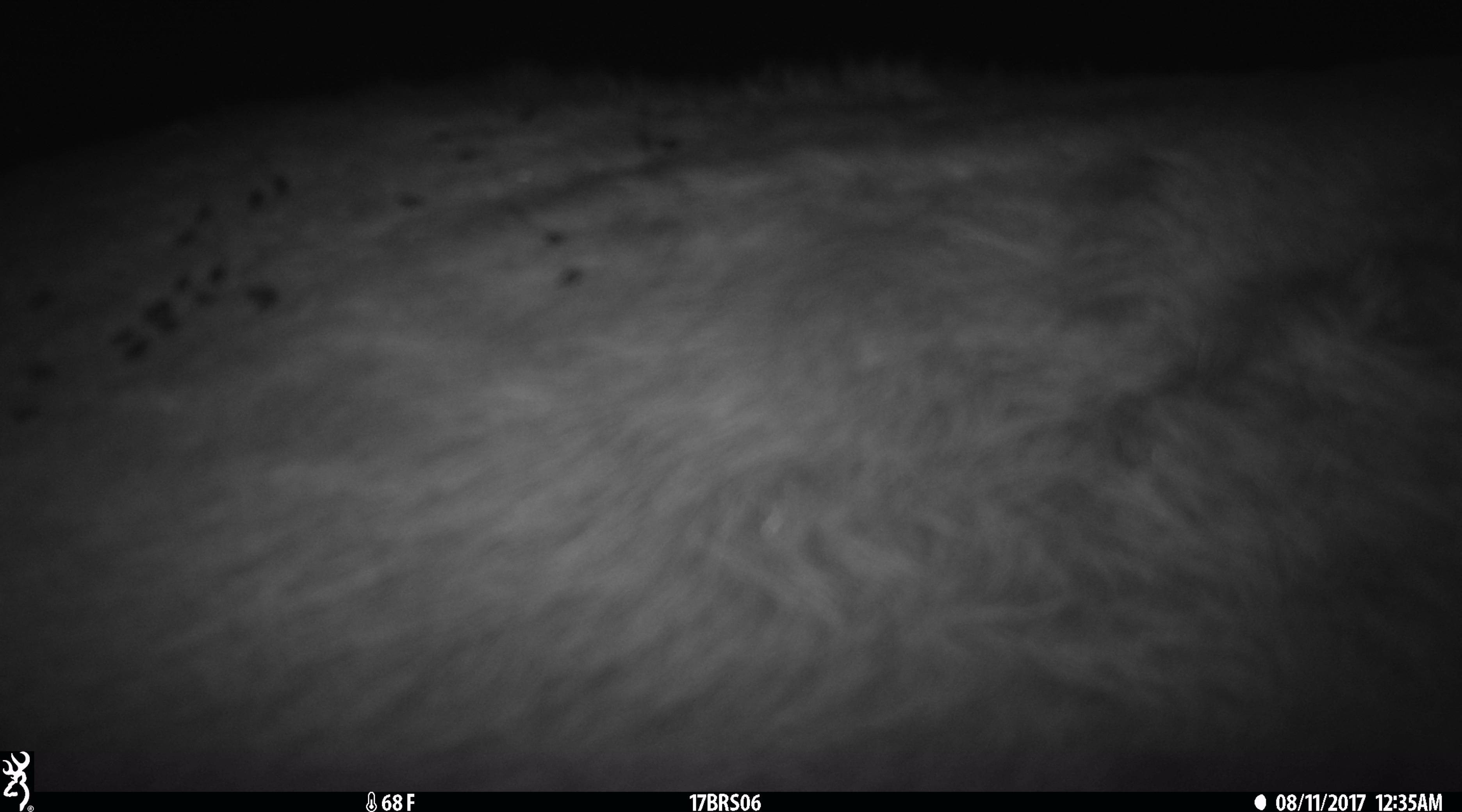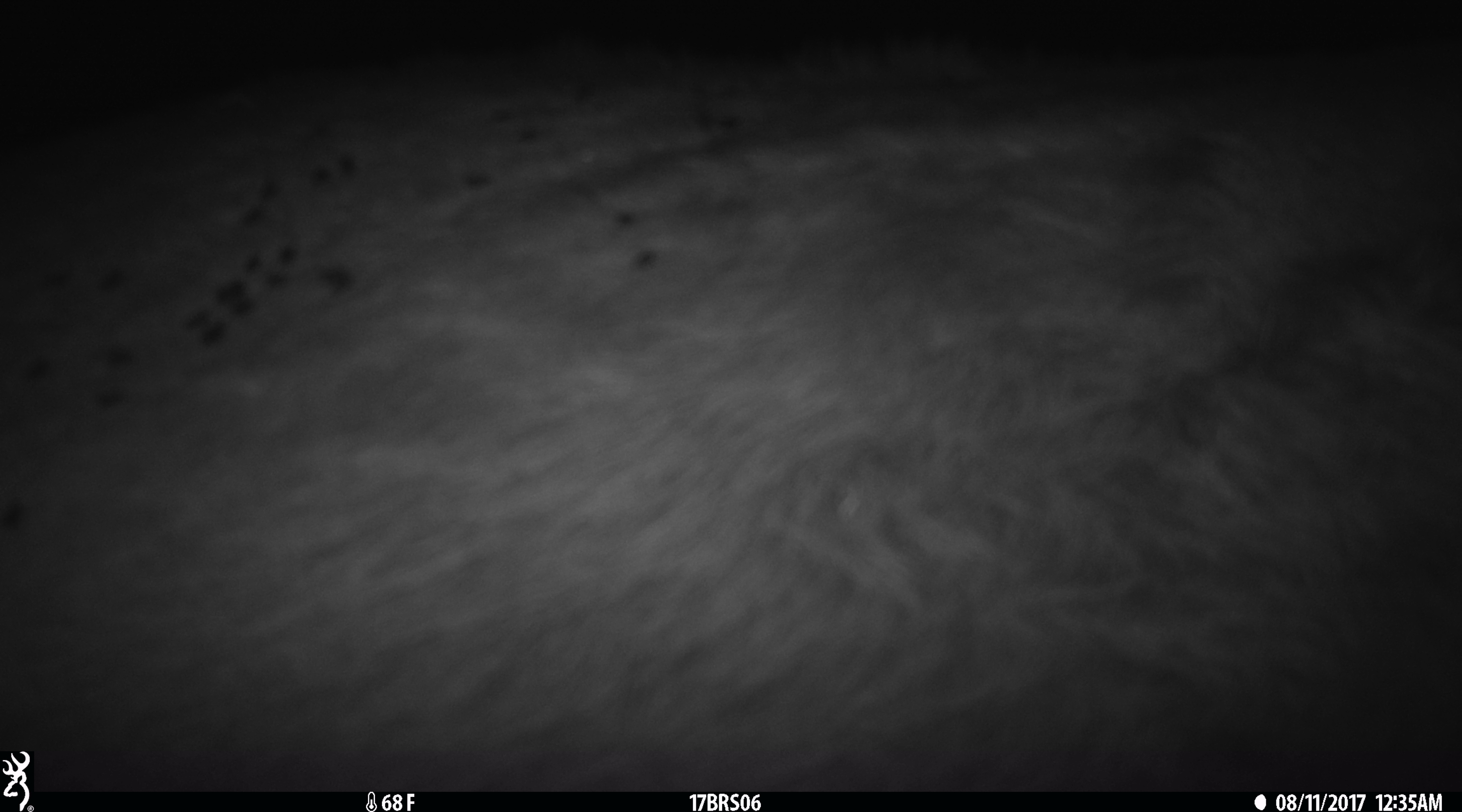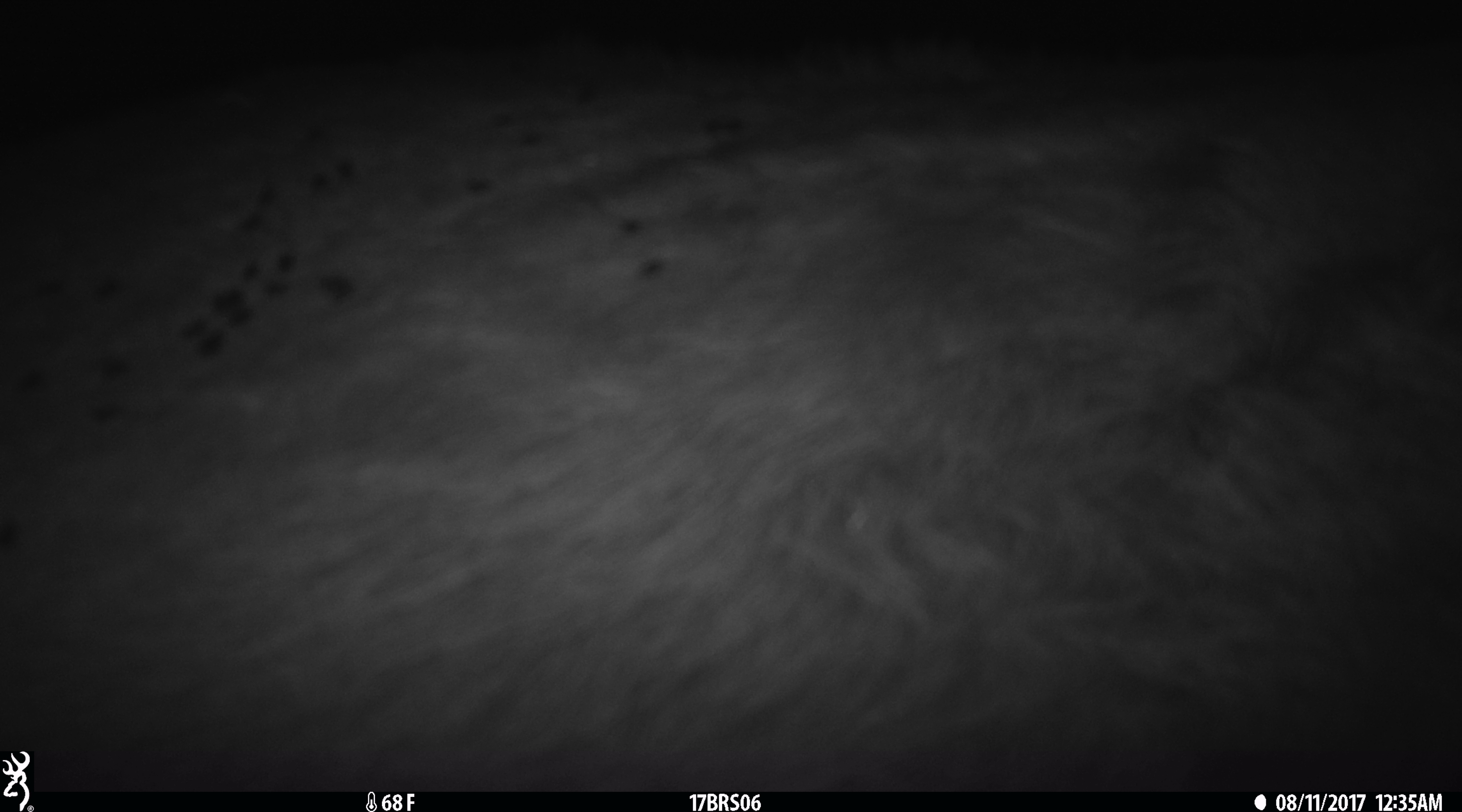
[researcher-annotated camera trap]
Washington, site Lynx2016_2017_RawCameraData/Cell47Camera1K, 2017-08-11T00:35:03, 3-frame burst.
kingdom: Animalia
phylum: Chordata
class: Mammalia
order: Artiodactyla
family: Bovidae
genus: Bos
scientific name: Bos taurus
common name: domestic cattle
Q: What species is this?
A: Domestic cattle (Bos taurus).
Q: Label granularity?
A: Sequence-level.